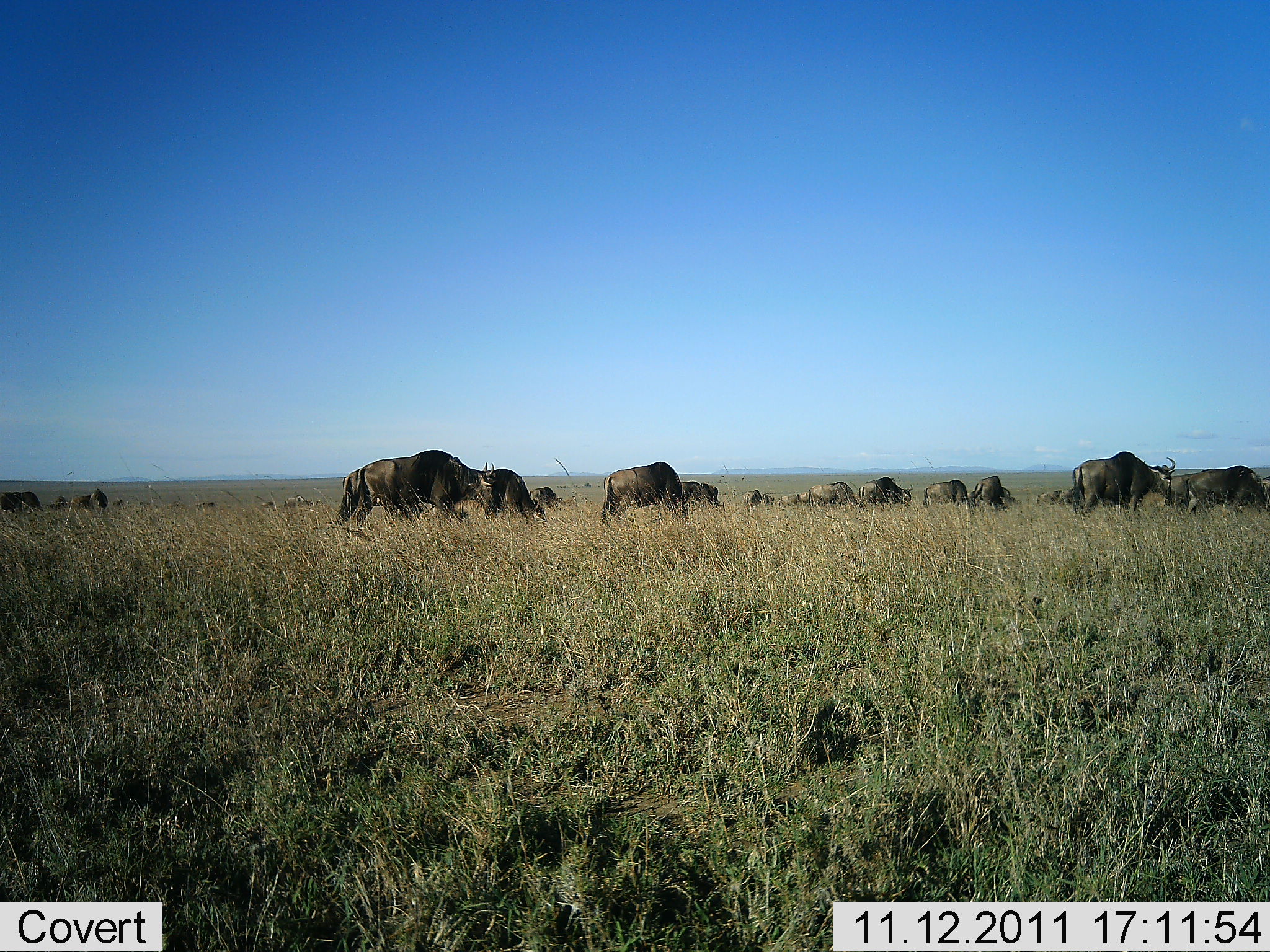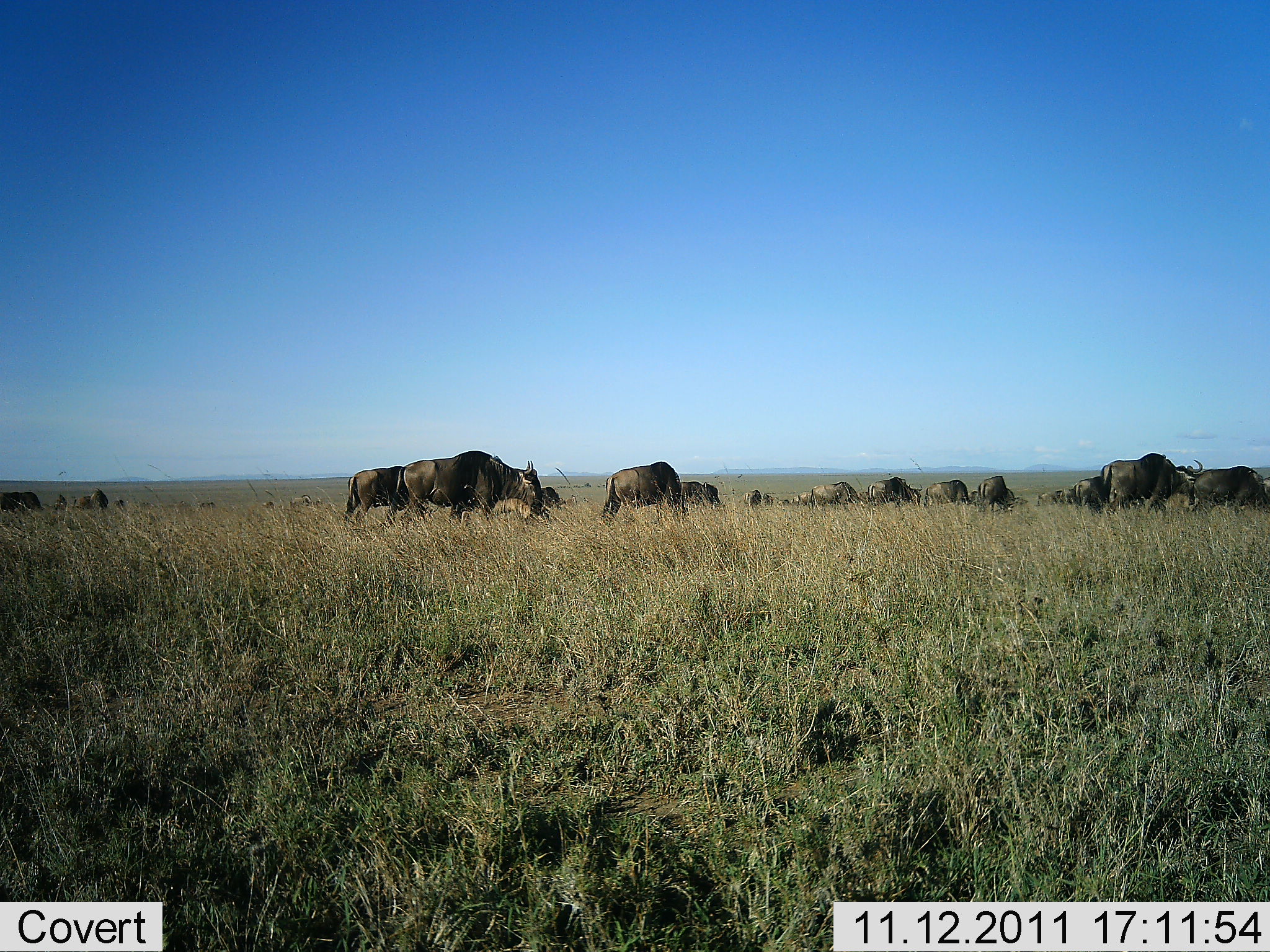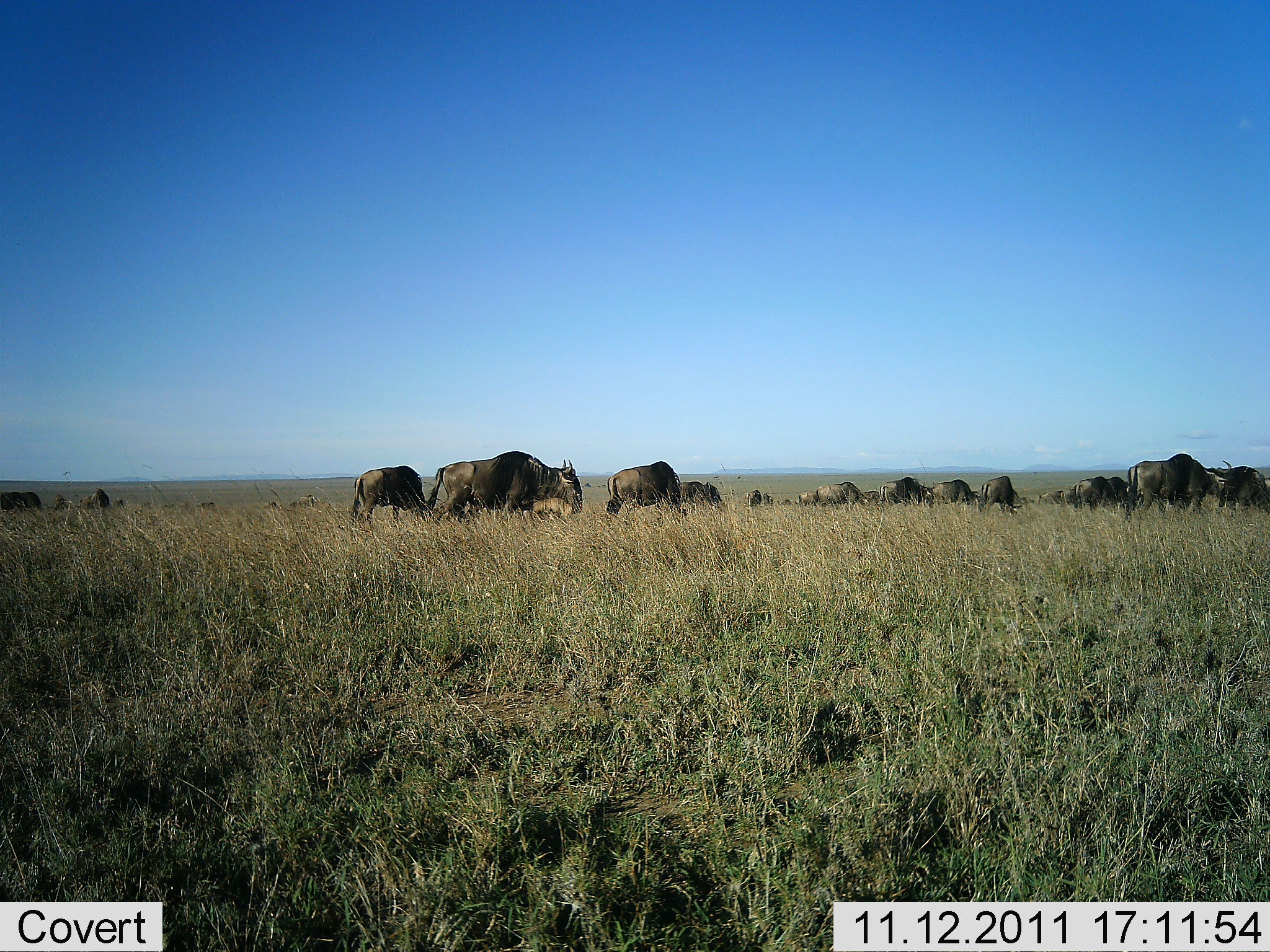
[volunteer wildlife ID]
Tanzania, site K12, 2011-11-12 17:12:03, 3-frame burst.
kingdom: Animalia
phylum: Chordata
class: Mammalia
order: Artiodactyla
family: Bovidae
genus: Connochaetes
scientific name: Connochaetes taurinus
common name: blue wildebeest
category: wildebeest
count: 11-50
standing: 8%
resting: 8%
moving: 46%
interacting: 8%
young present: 8%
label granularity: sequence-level